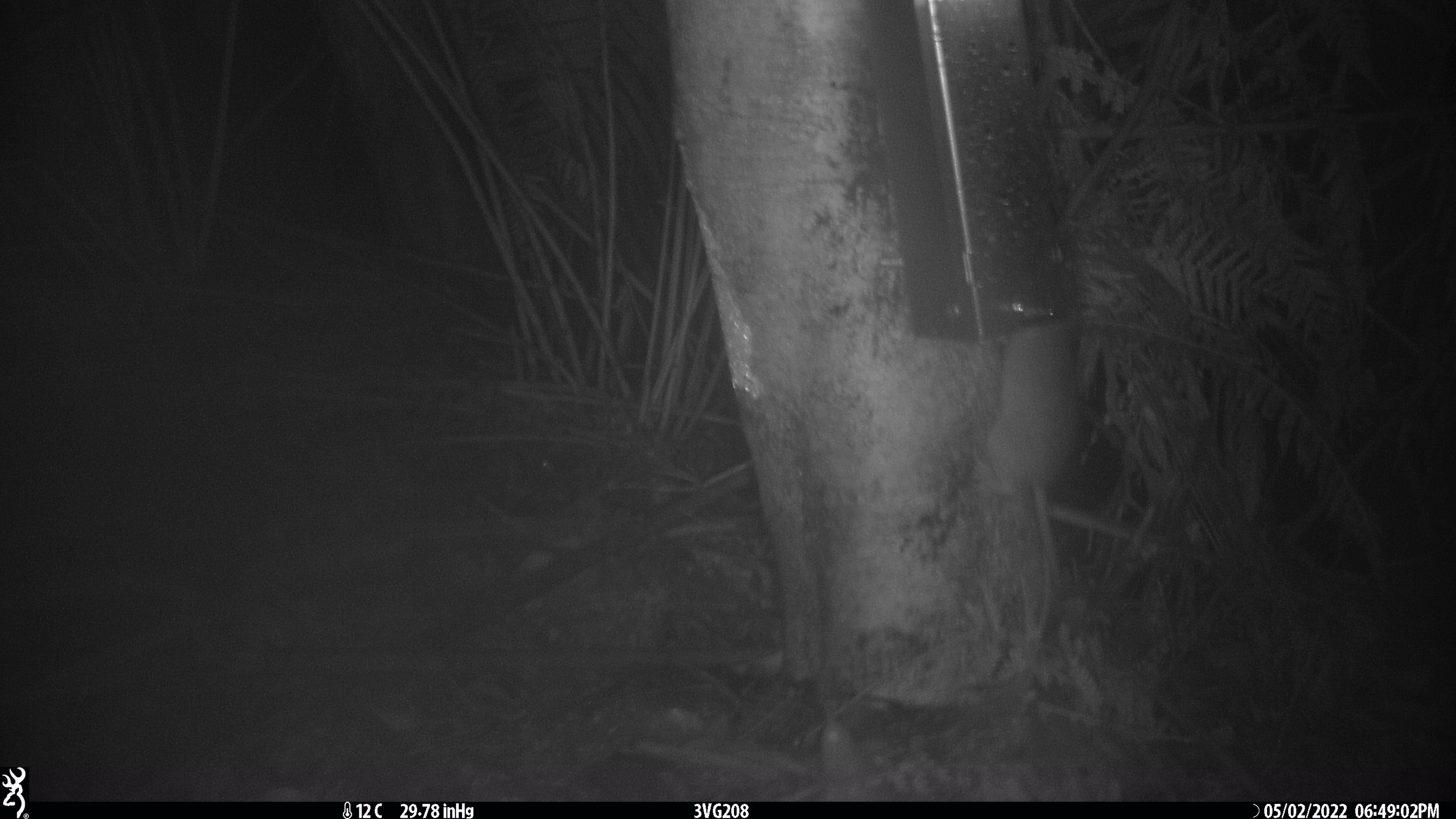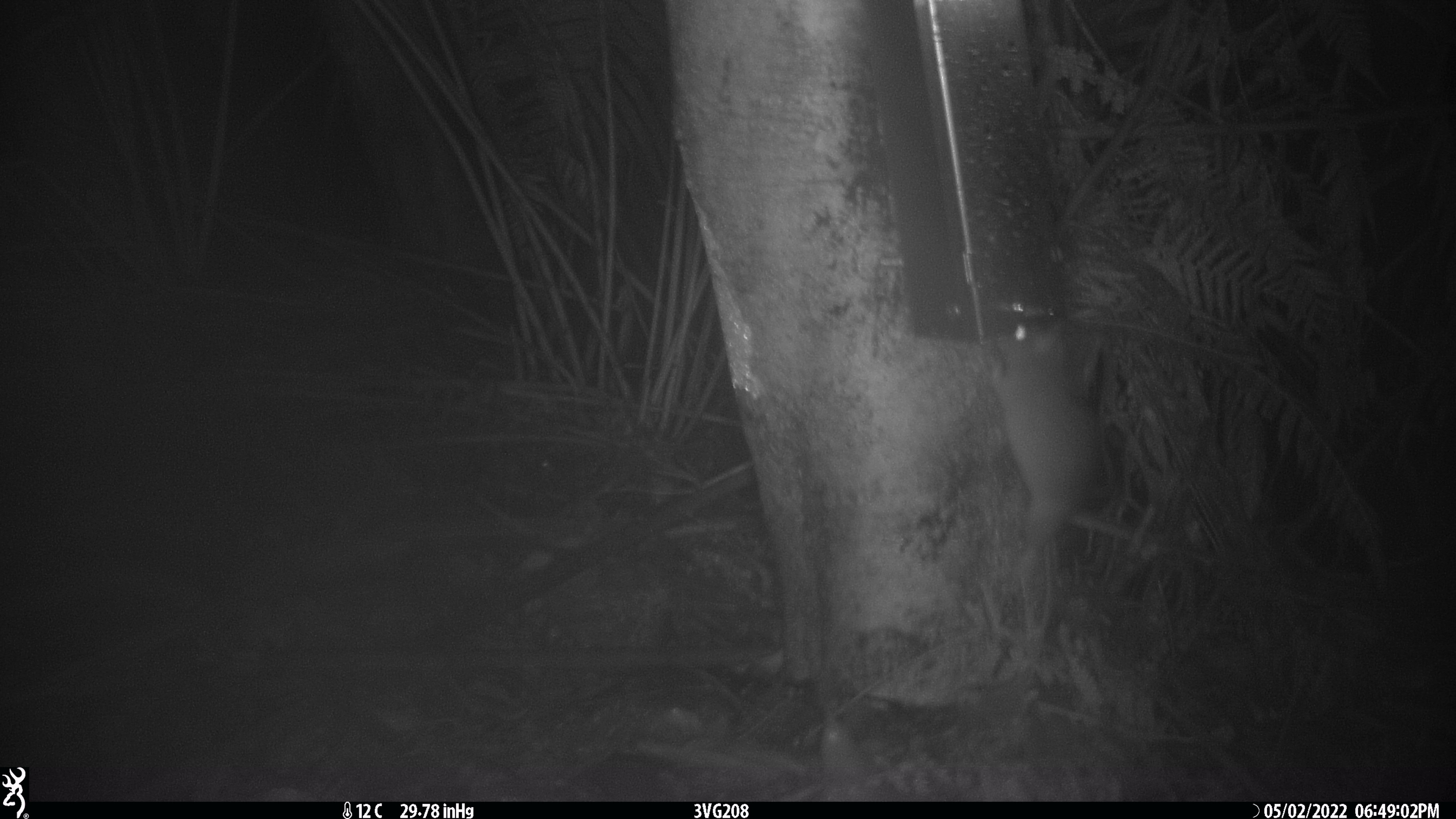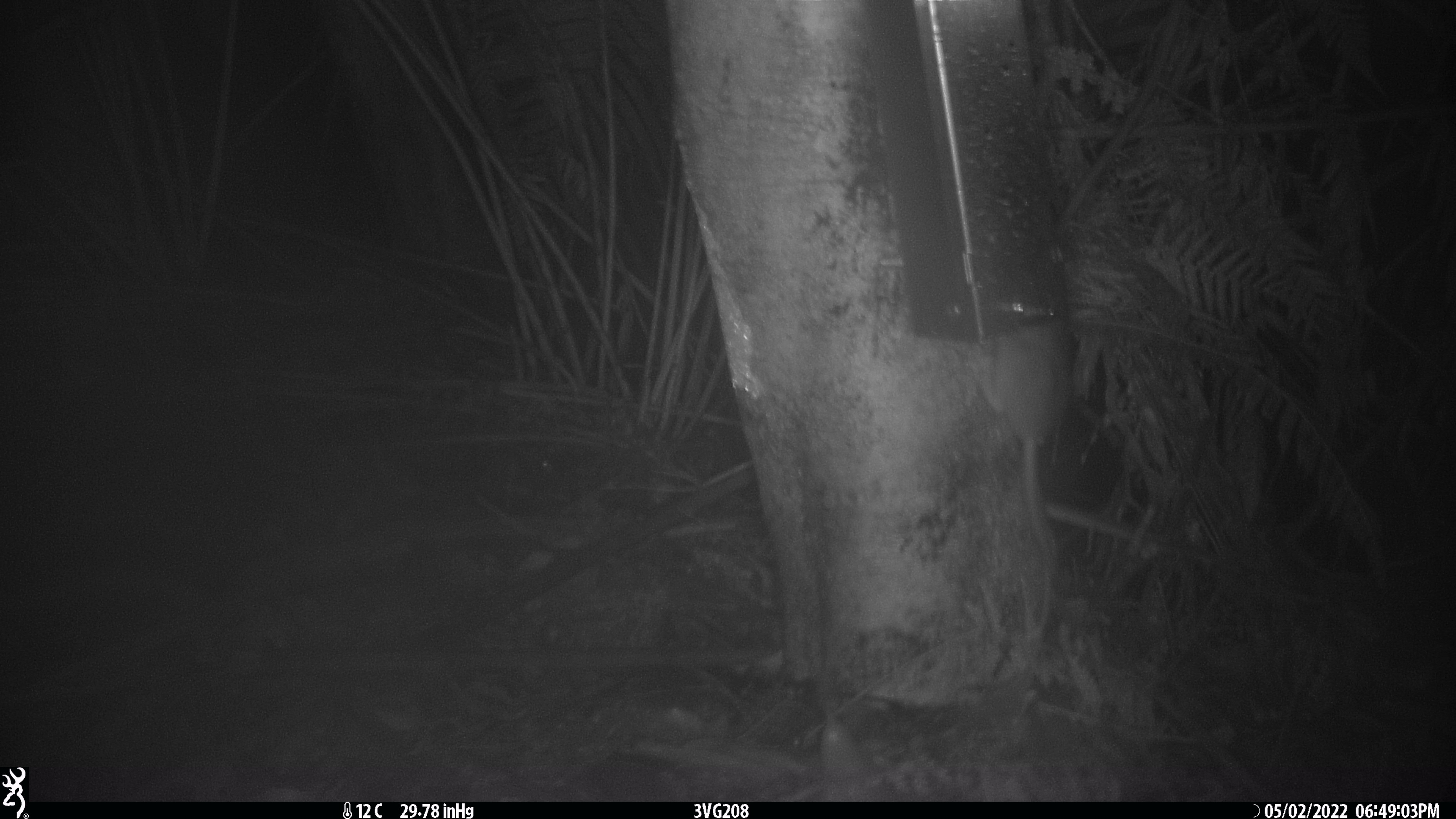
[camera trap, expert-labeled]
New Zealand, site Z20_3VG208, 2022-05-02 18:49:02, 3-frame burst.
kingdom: Animalia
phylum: Chordata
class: Mammalia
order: Rodentia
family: Muridae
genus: Rattus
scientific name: Rattus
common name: rat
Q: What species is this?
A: Rat (Rattus).